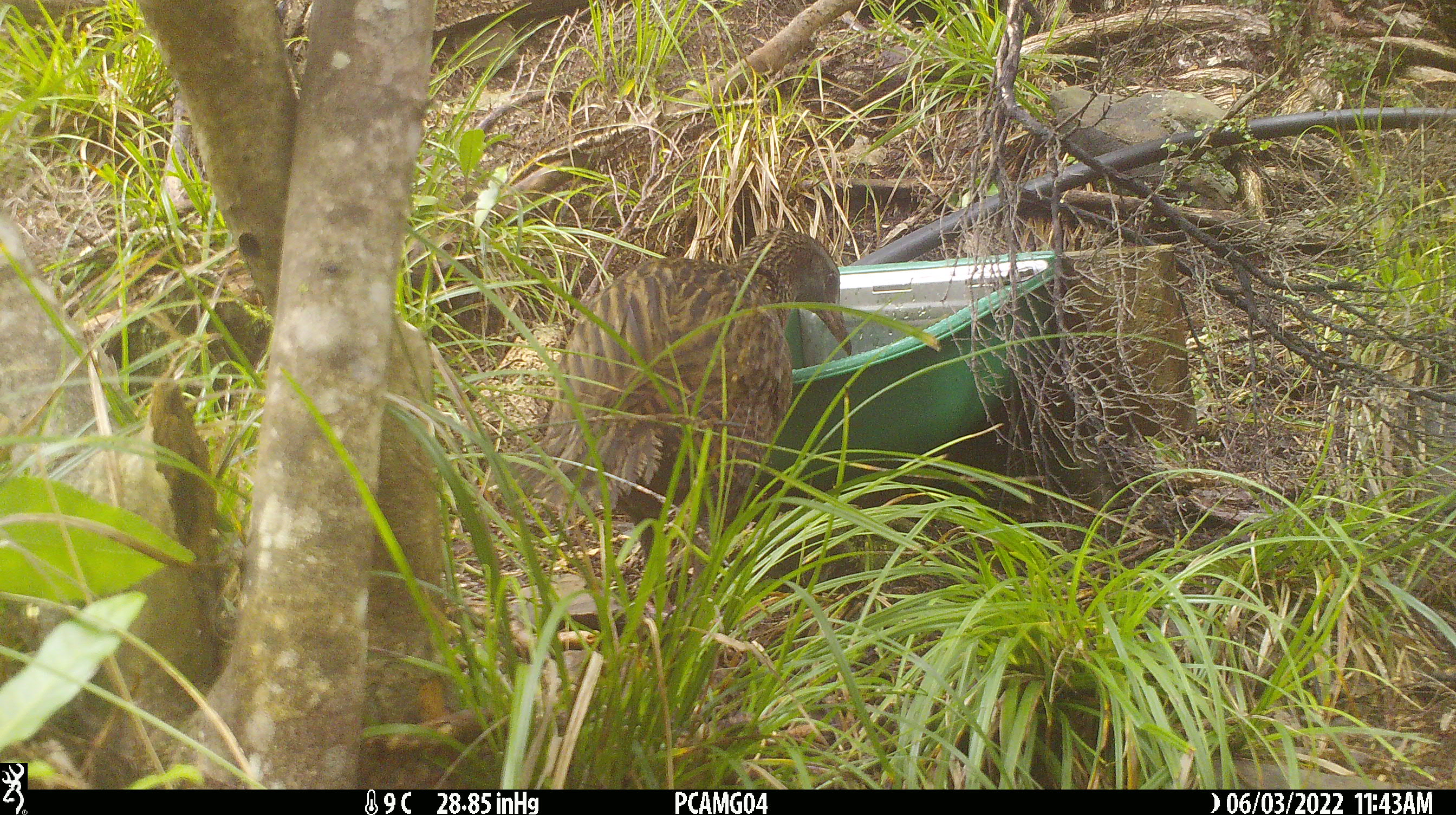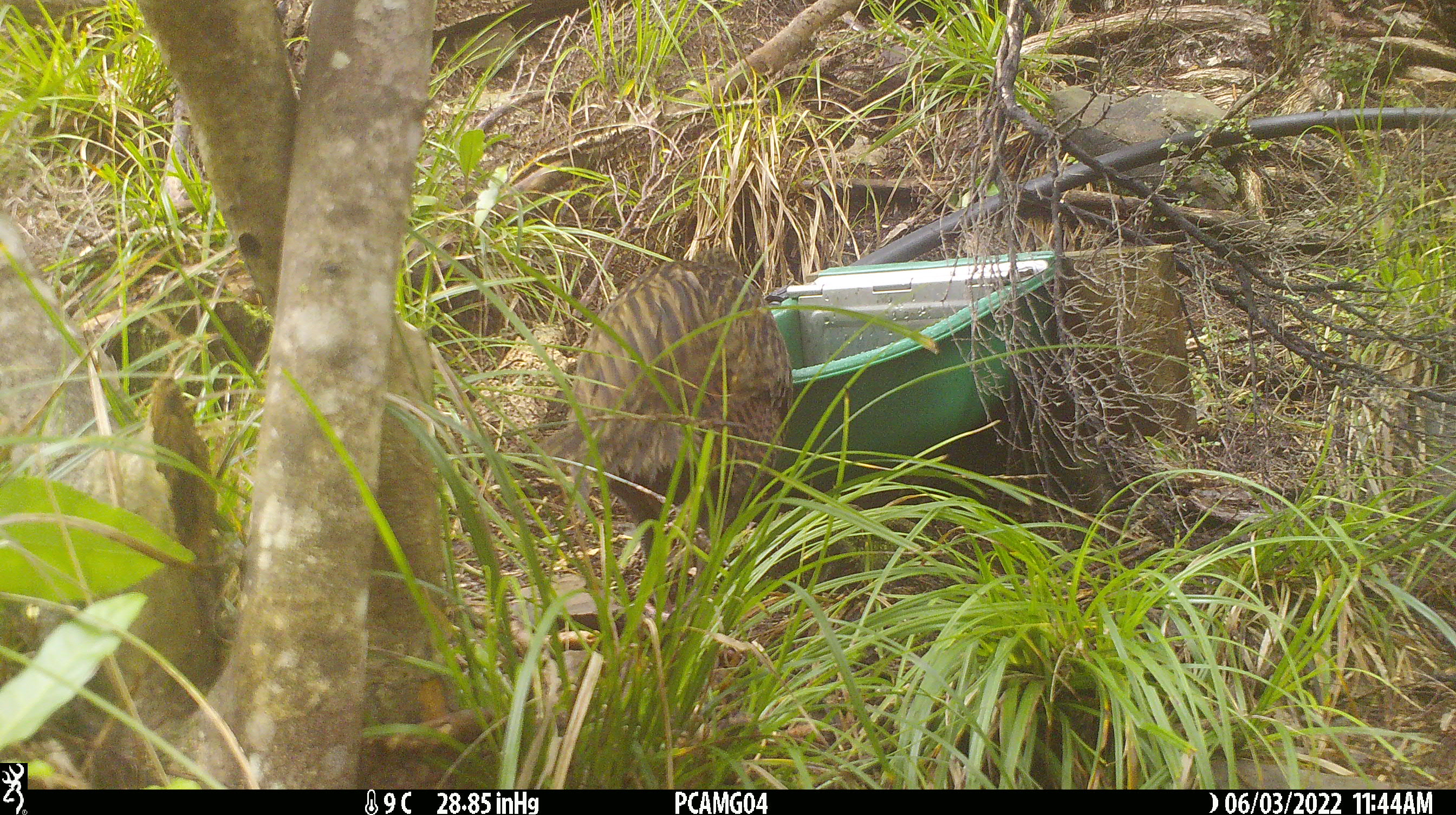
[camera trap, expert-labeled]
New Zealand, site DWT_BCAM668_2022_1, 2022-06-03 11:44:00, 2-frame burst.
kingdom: Animalia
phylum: Chordata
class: Aves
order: Gruiformes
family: Rallidae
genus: Gallirallus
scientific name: Gallirallus australis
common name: weka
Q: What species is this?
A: Weka (Gallirallus australis).